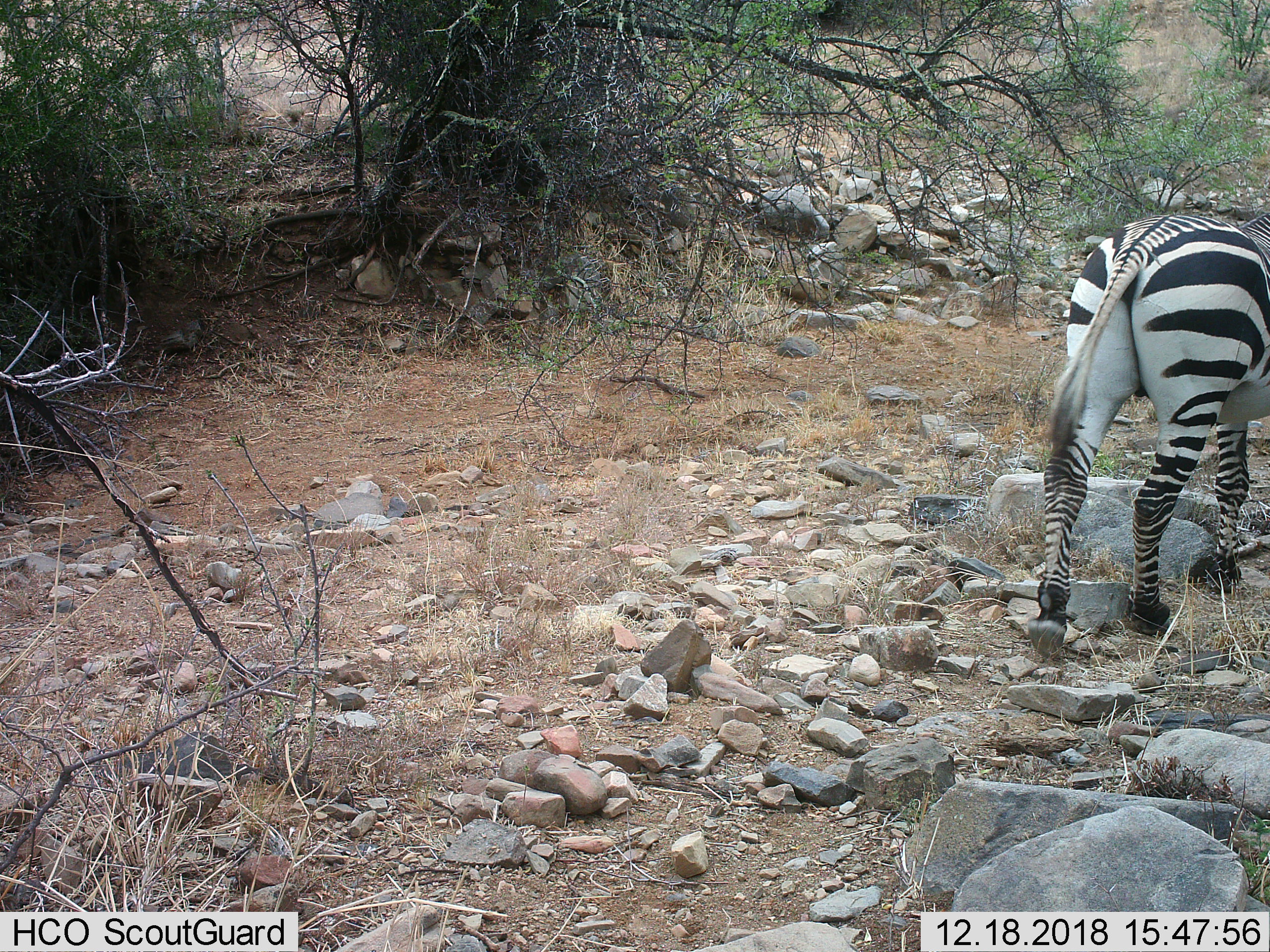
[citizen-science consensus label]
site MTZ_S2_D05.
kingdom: Animalia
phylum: Chordata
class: Mammalia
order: Perissodactyla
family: Equidae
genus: Equus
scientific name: Equus zebra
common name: mountain zebra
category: zebramountain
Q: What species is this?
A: Zebramountain (mountain zebra) (Equus zebra).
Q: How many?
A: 1.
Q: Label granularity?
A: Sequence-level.